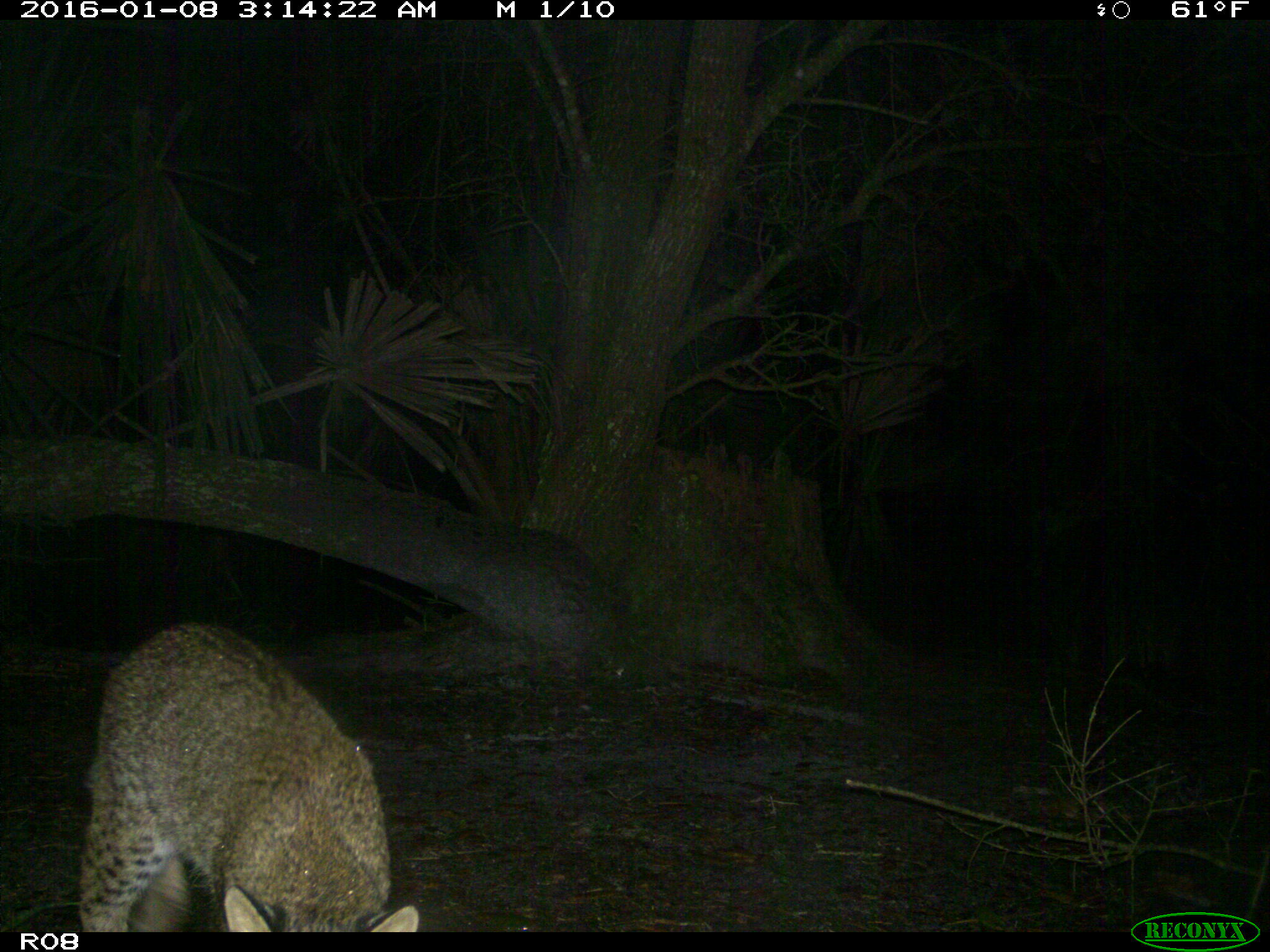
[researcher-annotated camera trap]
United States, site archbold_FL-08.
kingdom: Animalia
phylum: Chordata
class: Mammalia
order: Carnivora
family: Felidae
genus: Lynx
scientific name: Lynx rufus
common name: bobcat